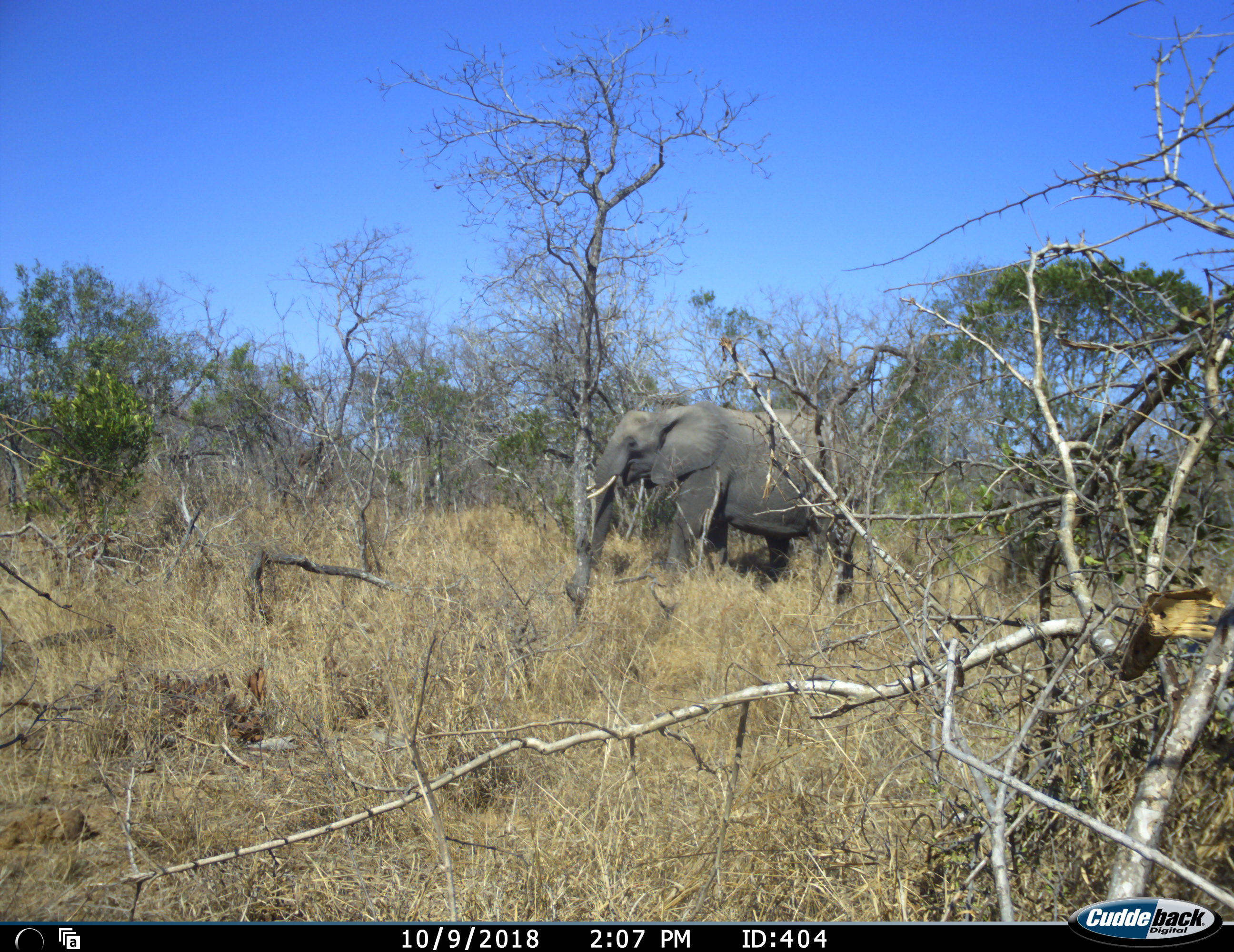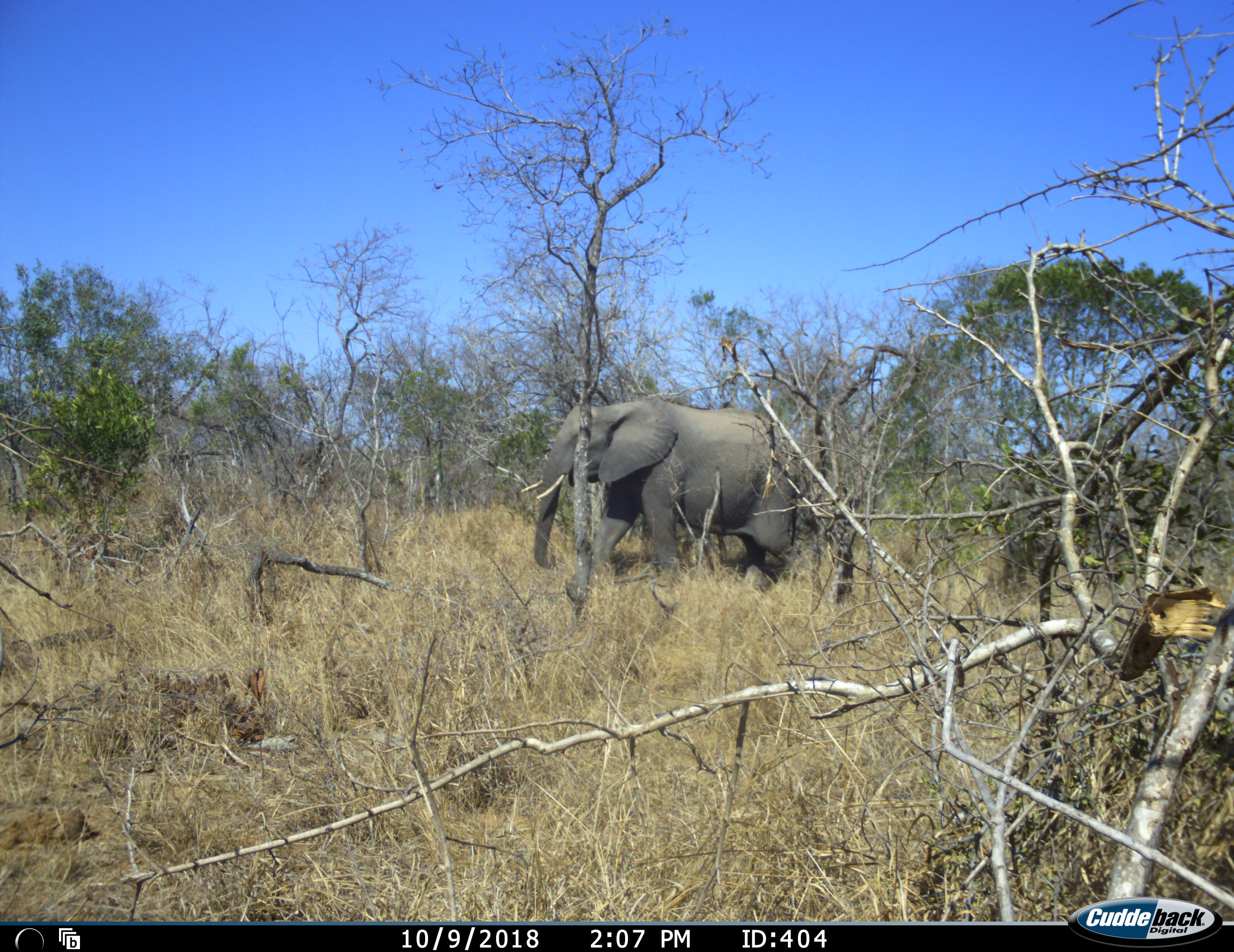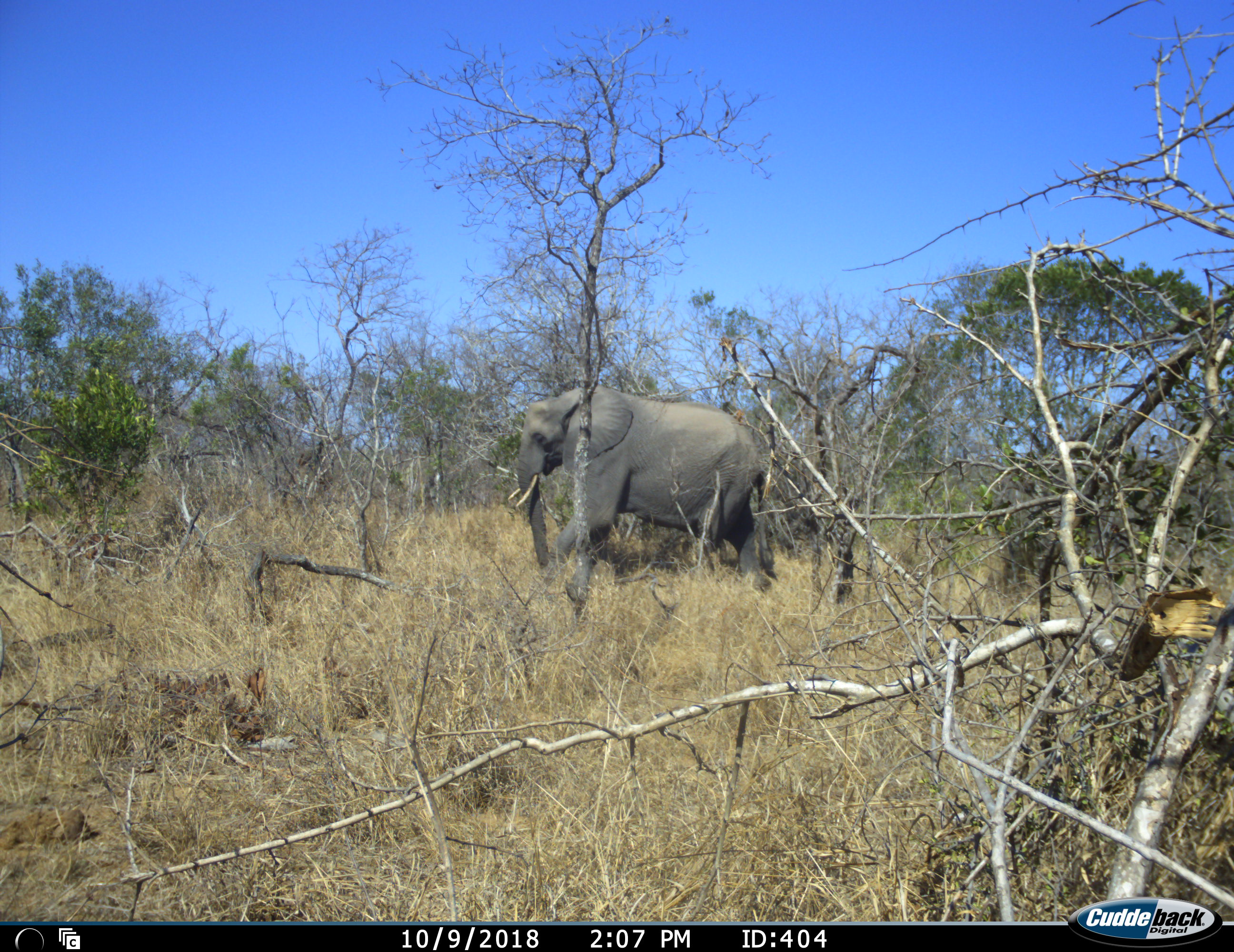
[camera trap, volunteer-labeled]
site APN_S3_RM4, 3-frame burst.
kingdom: Animalia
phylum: Chordata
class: Mammalia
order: Proboscidea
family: Elephantidae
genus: Loxodonta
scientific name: Loxodonta africana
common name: african bush elephant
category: elephant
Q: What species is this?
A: Elephant (african bush elephant) (Loxodonta africana).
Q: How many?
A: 1.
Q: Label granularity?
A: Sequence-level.